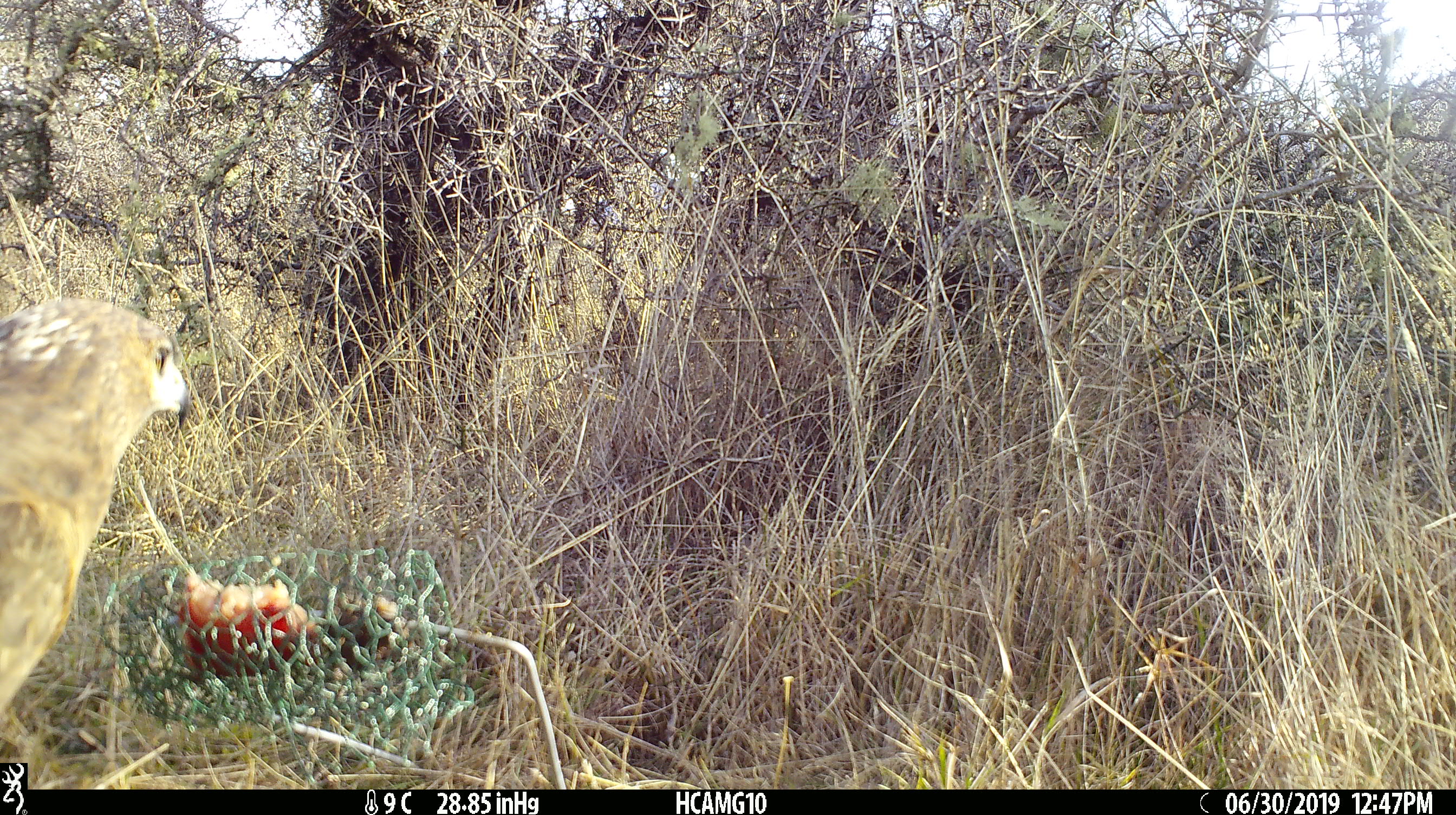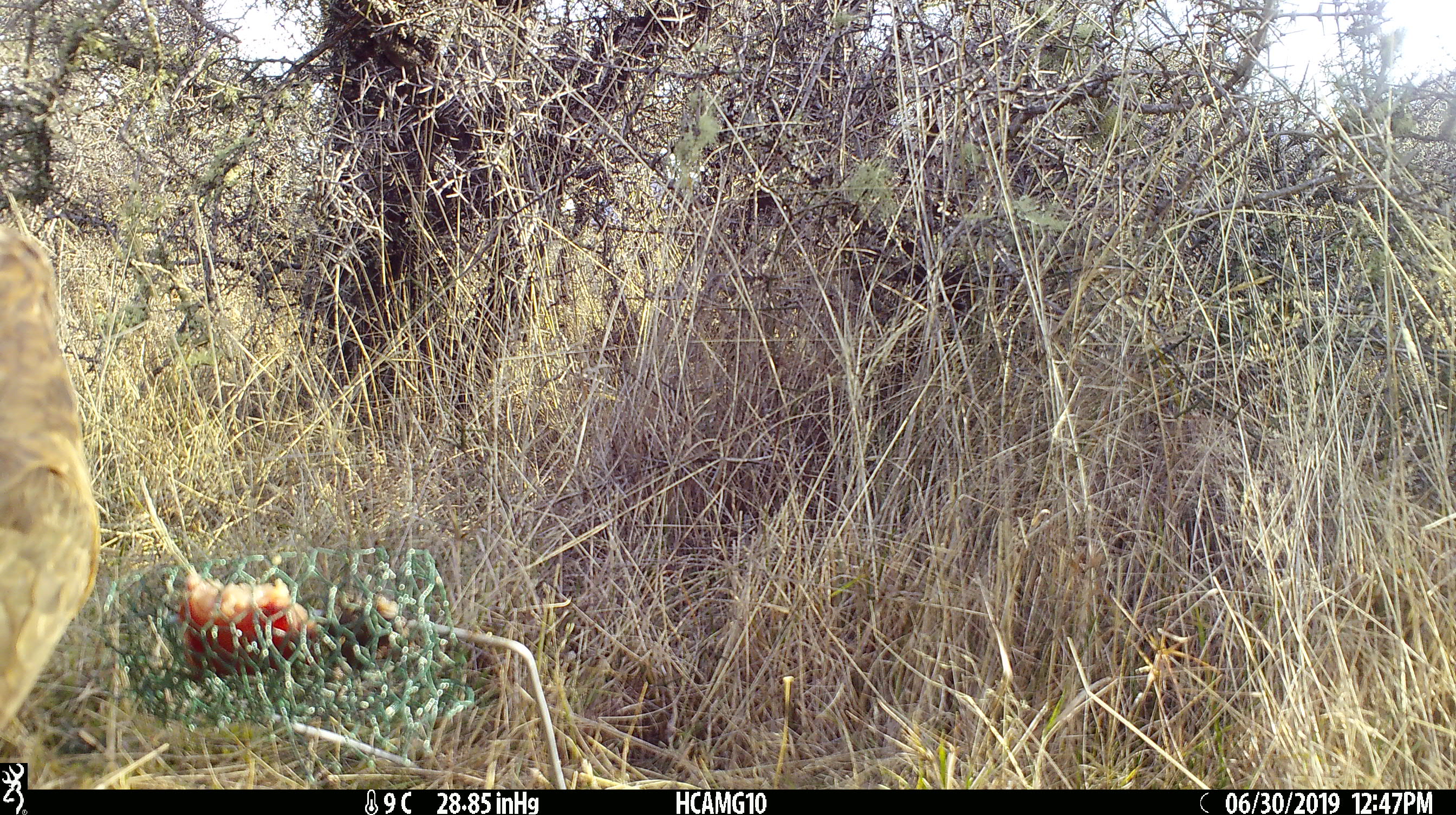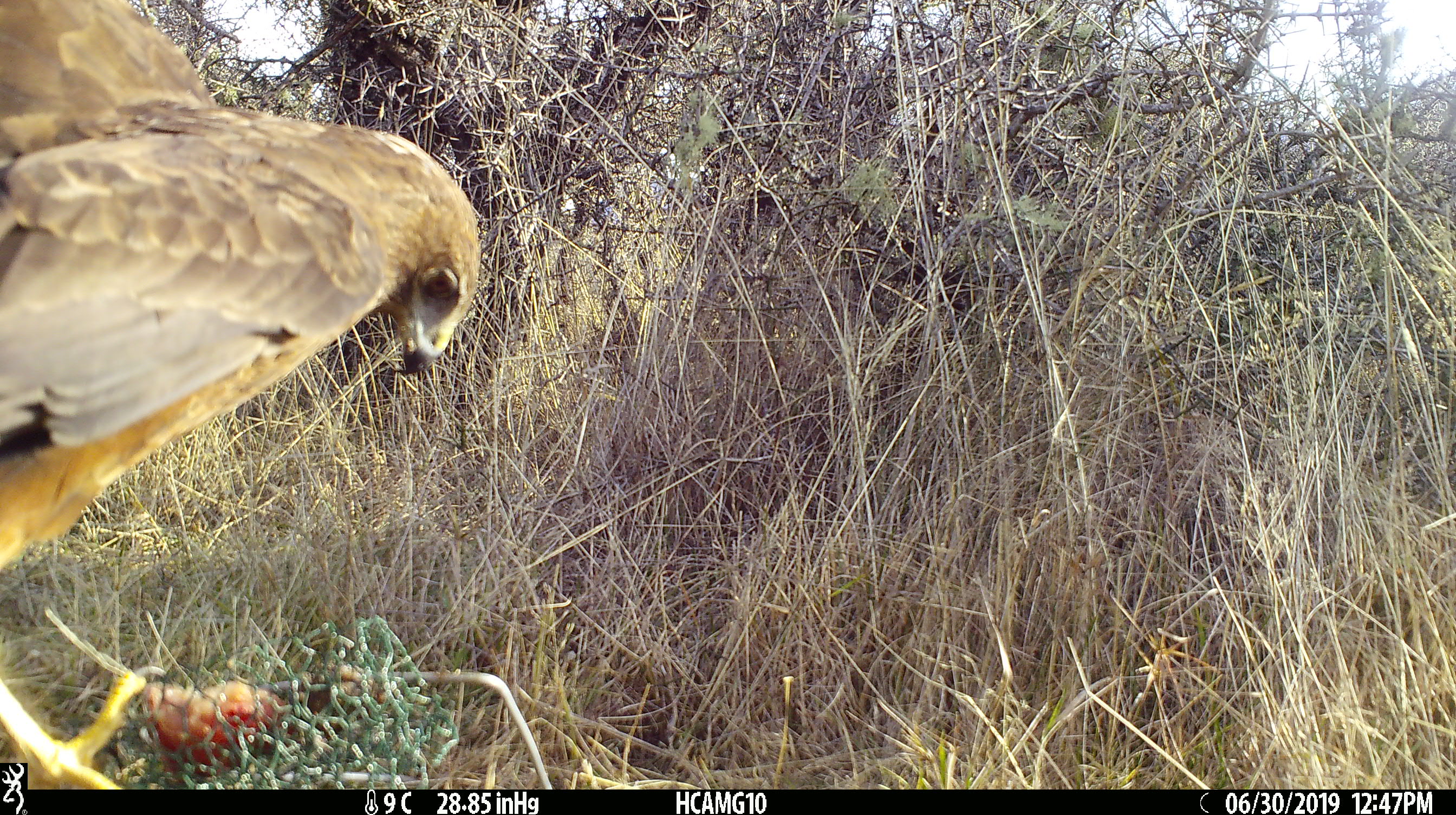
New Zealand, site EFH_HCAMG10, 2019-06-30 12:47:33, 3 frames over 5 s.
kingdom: Animalia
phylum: Chordata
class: Aves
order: Accipitriformes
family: Accipitridae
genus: Circus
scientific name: Circus approximans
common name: swamp harrier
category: harrier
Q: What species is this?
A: Harrier (swamp harrier) (Circus approximans).